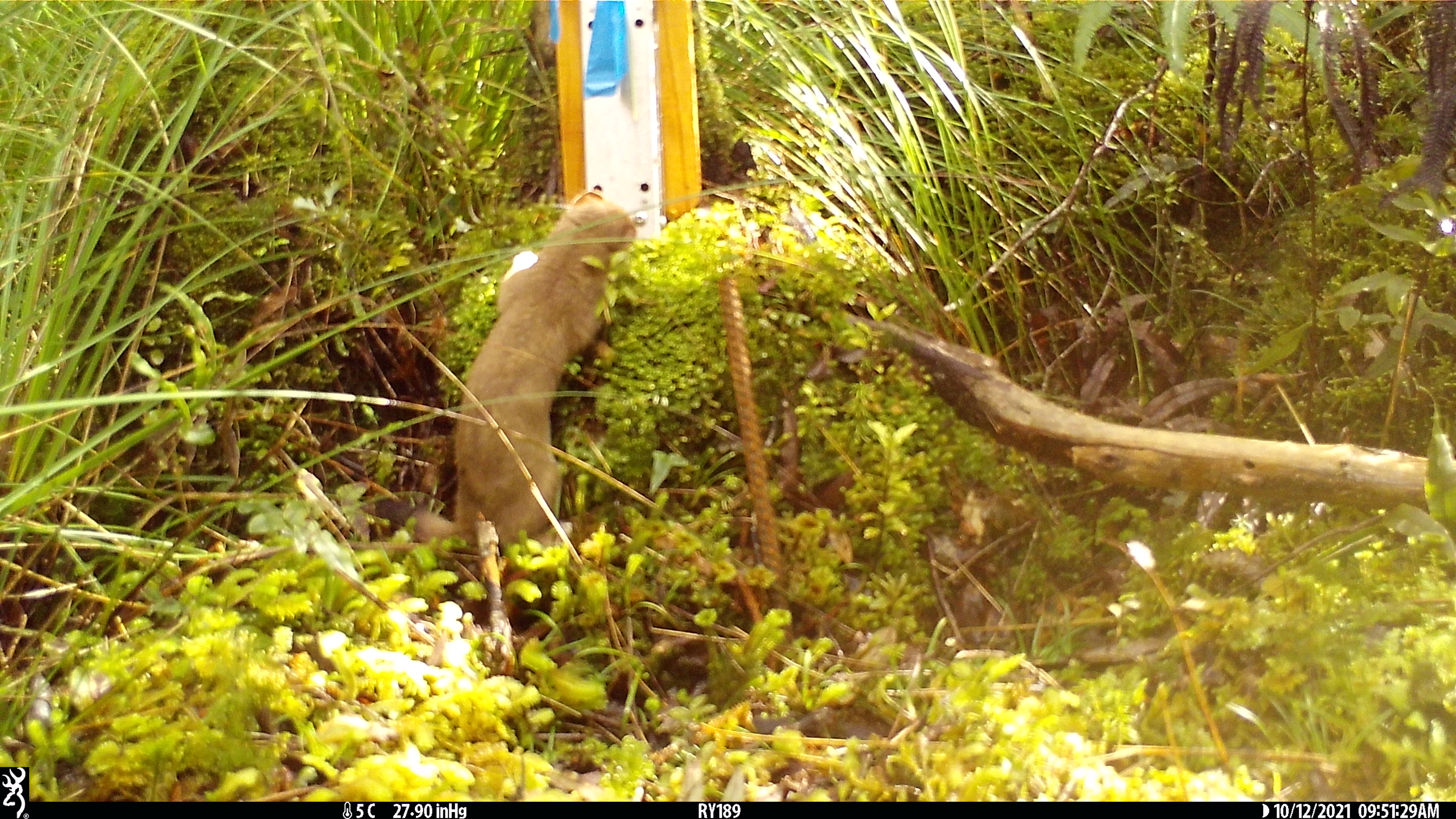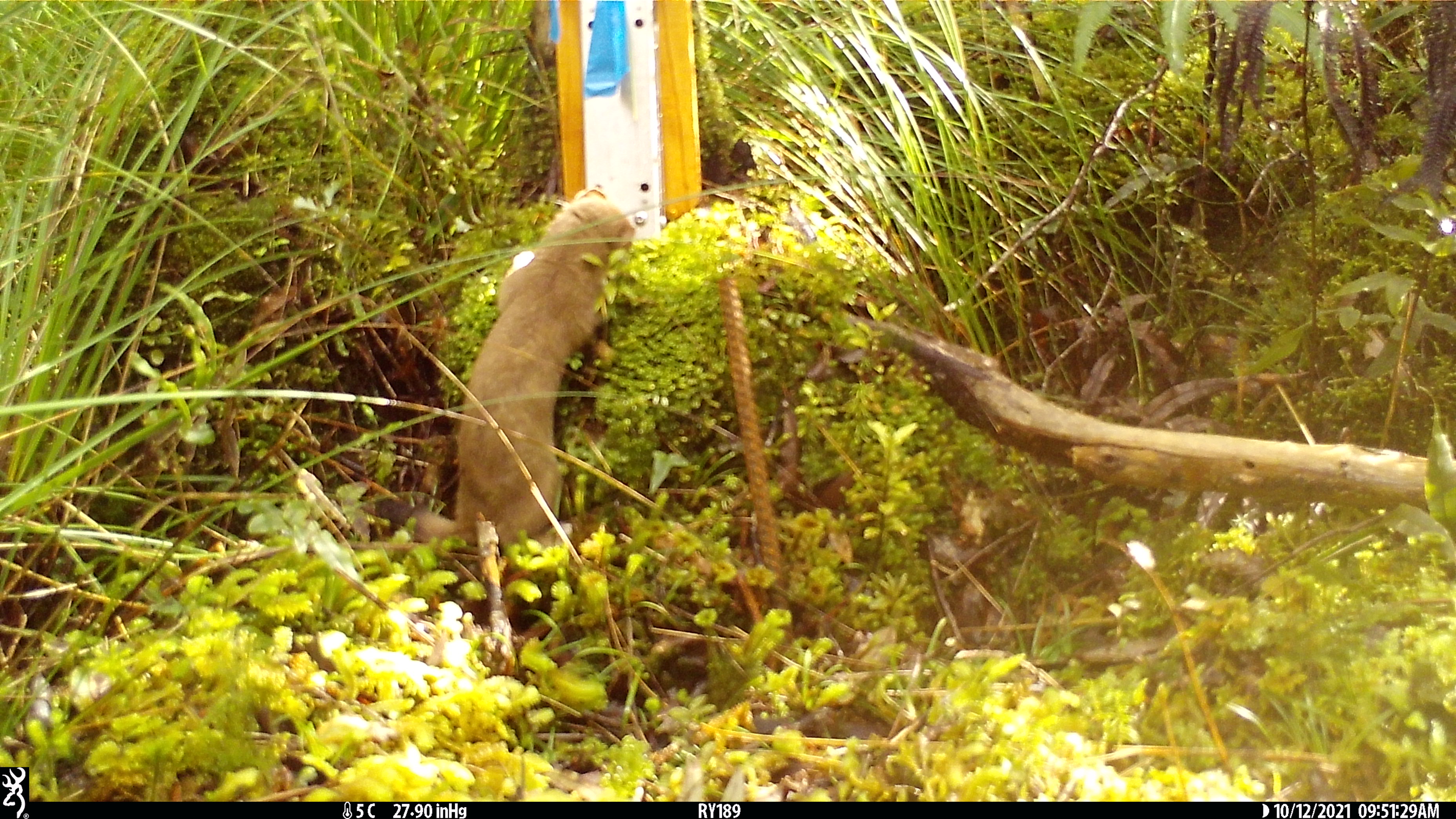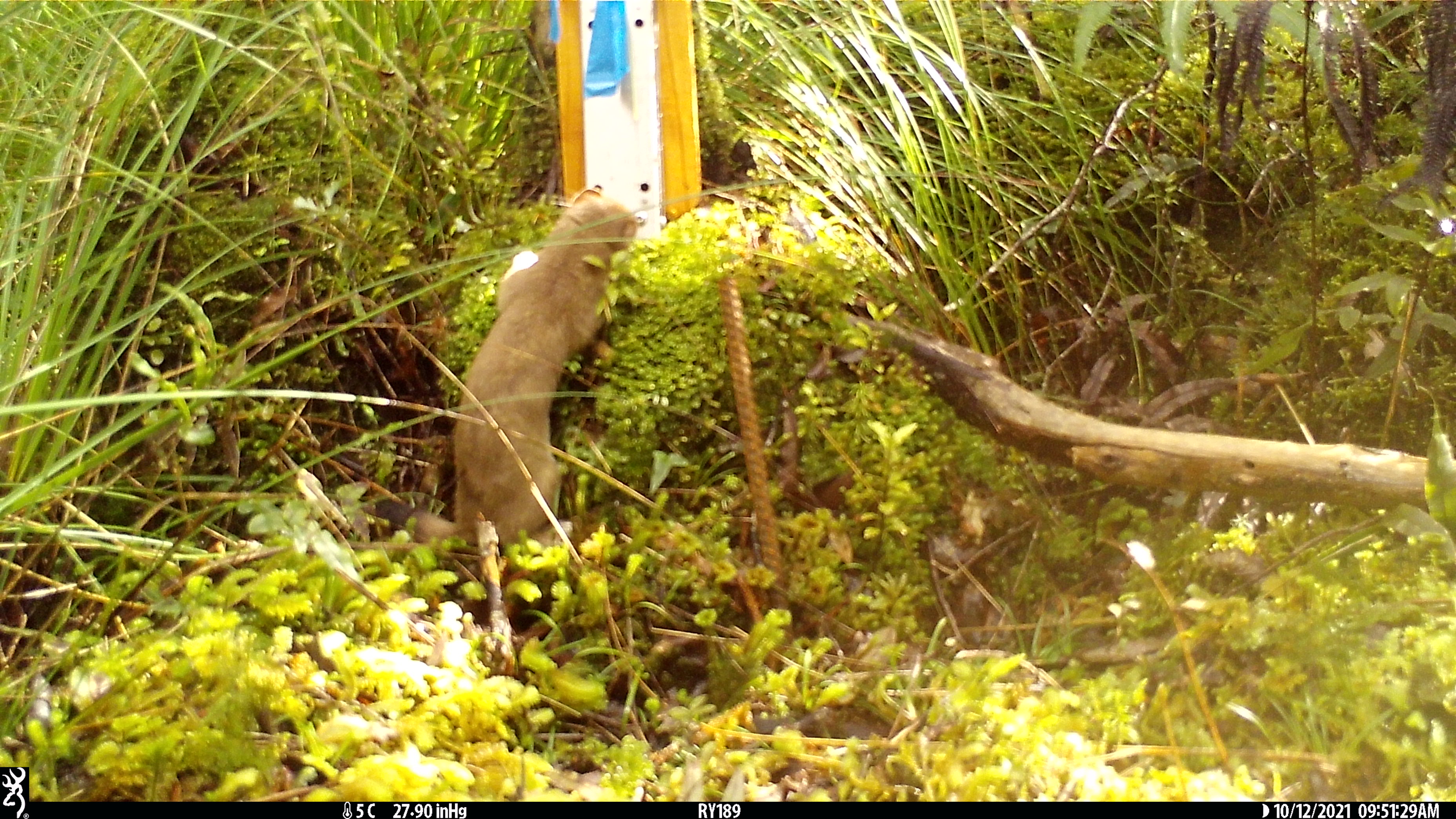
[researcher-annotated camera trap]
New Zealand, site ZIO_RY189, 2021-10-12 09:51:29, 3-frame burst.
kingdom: Animalia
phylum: Chordata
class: Mammalia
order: Carnivora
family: Mustelidae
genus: Mustela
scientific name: Mustela erminea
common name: stoat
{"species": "stoat (Mustela erminea)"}